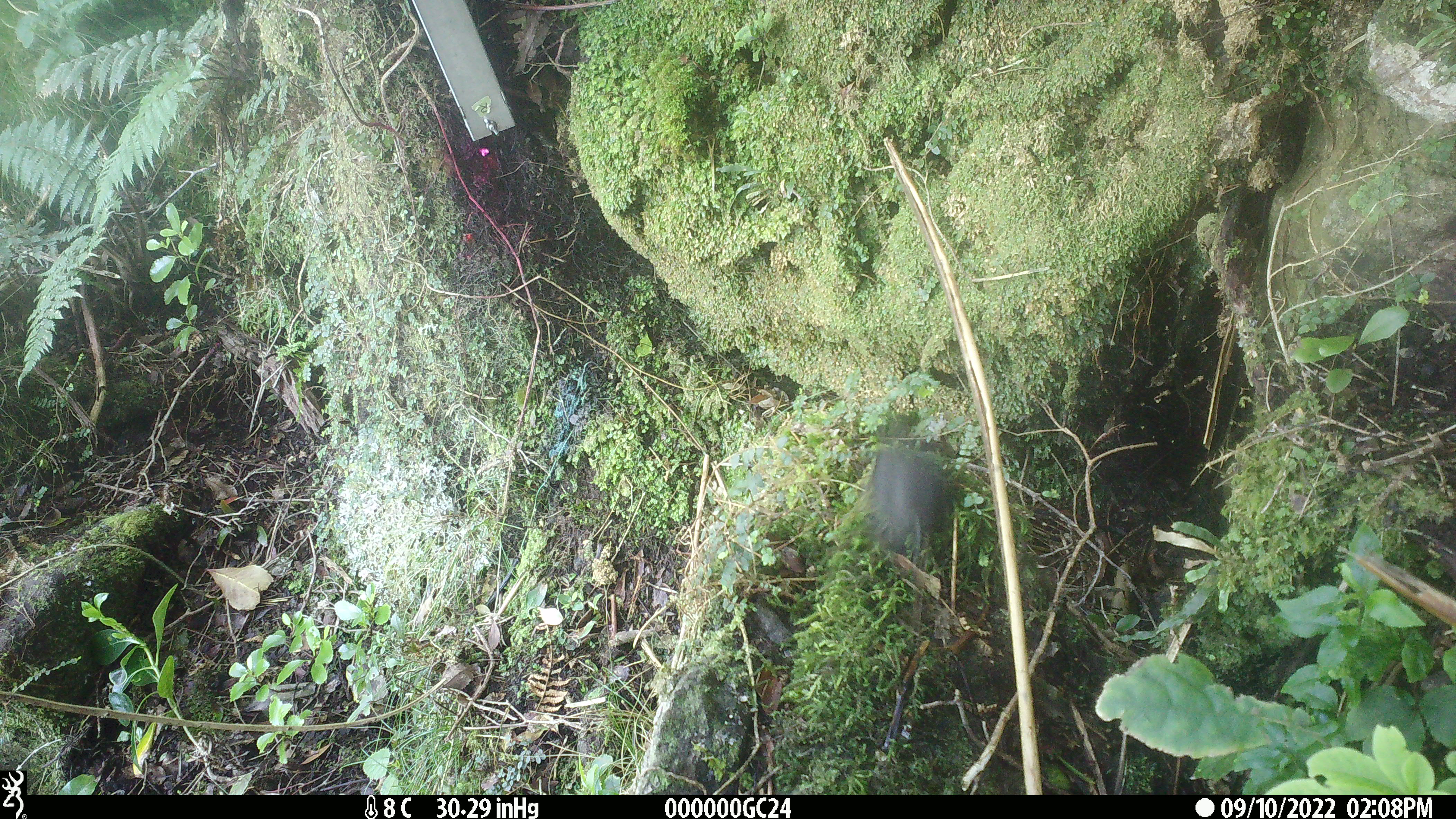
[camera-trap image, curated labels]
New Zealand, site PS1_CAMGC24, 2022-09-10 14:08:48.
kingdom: Animalia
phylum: Chordata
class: Aves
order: Passeriformes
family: Petroicidae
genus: Petroica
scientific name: Petroica australis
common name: new zealand robin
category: robin